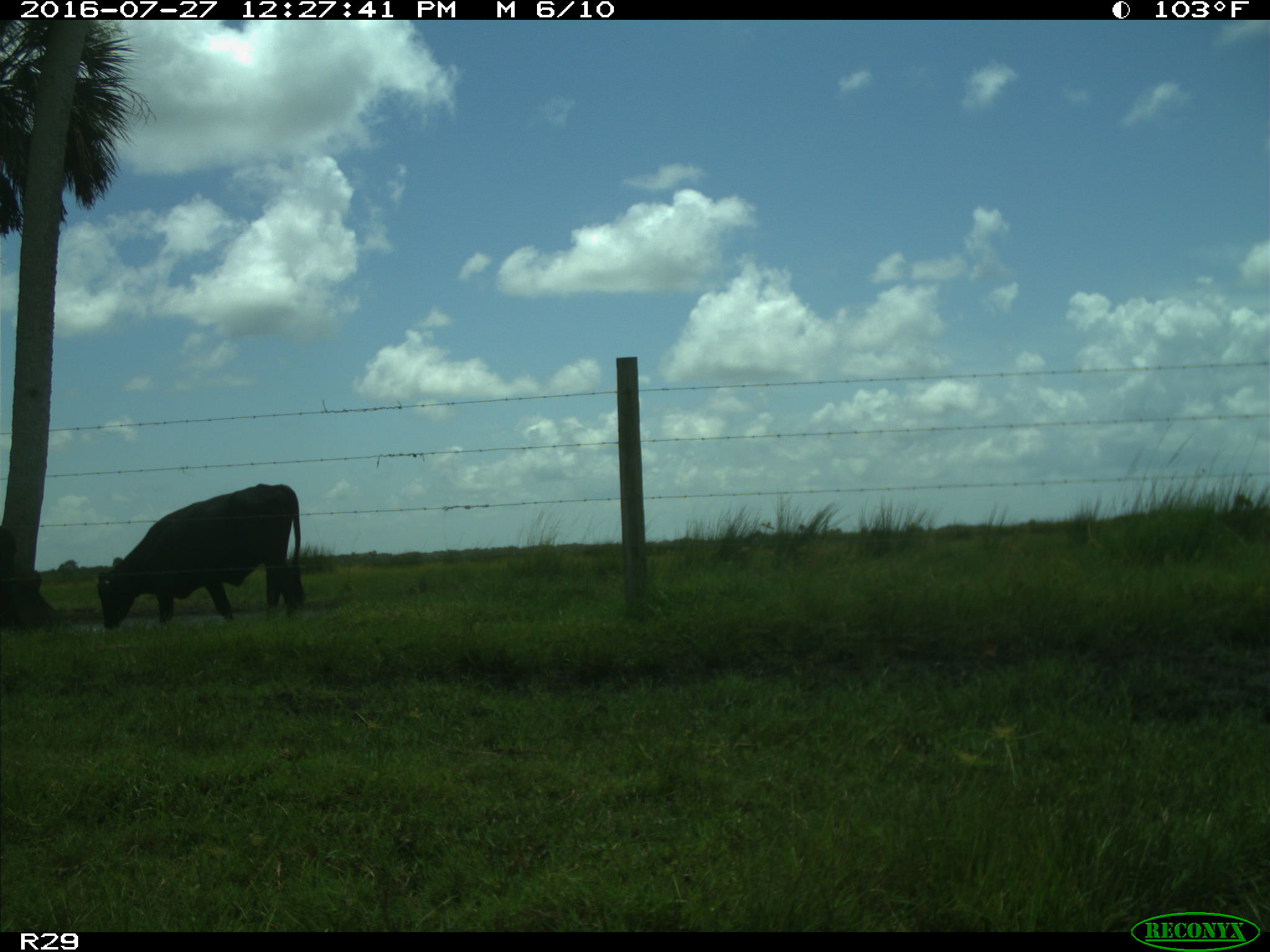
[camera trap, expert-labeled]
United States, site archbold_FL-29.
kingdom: Animalia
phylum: Chordata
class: Mammalia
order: Artiodactyla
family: Bovidae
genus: Bos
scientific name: Bos taurus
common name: domestic cow